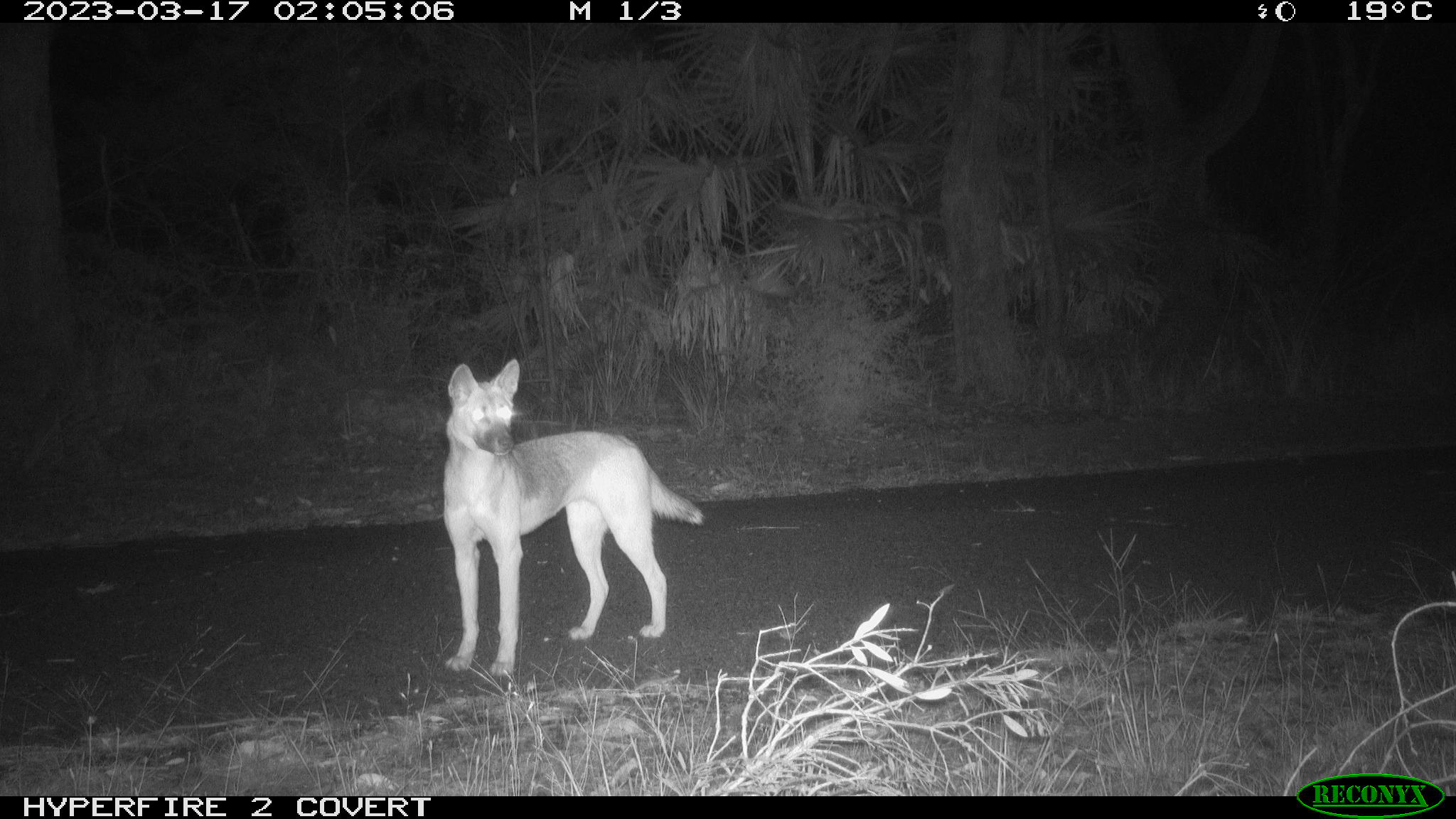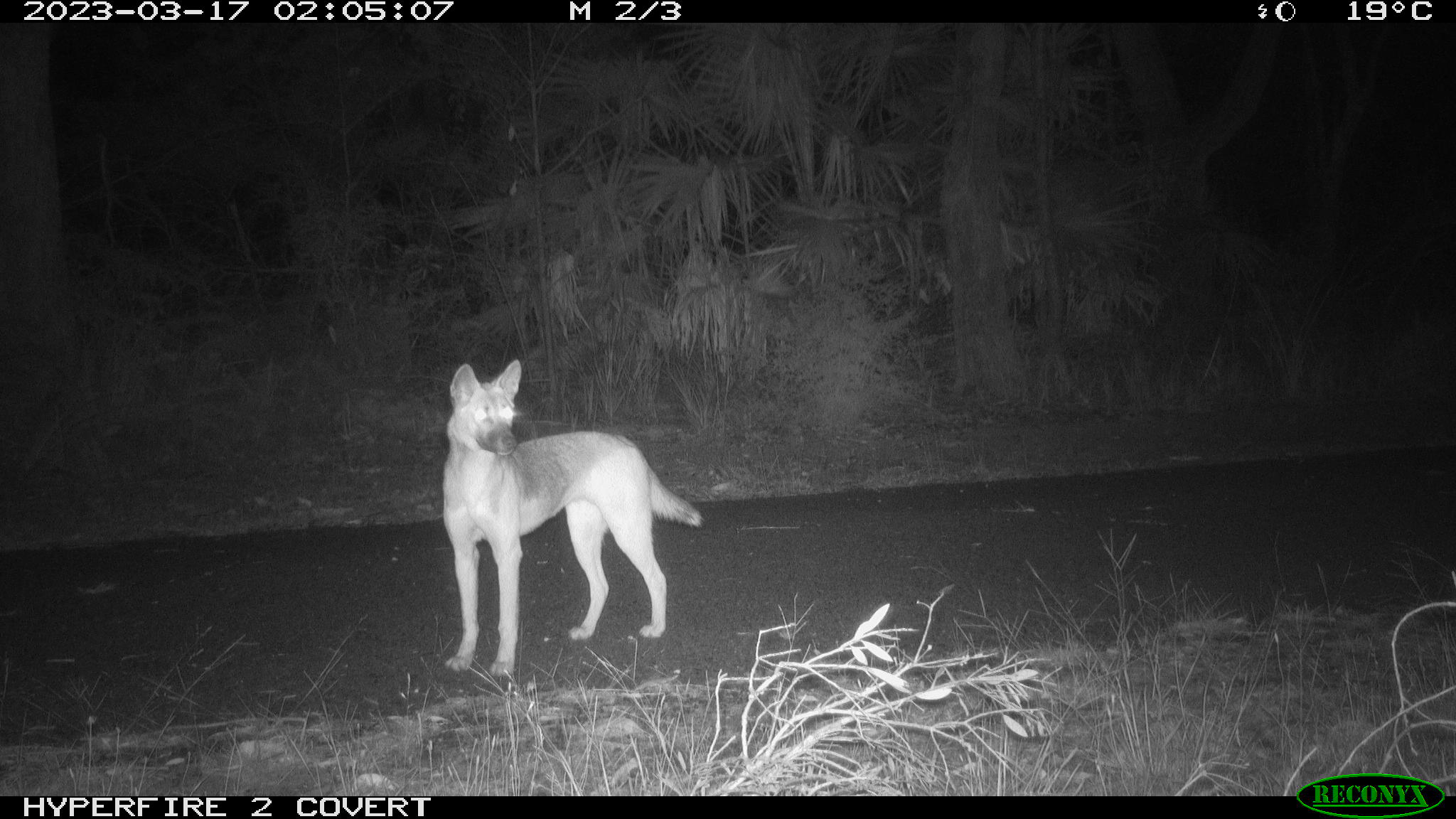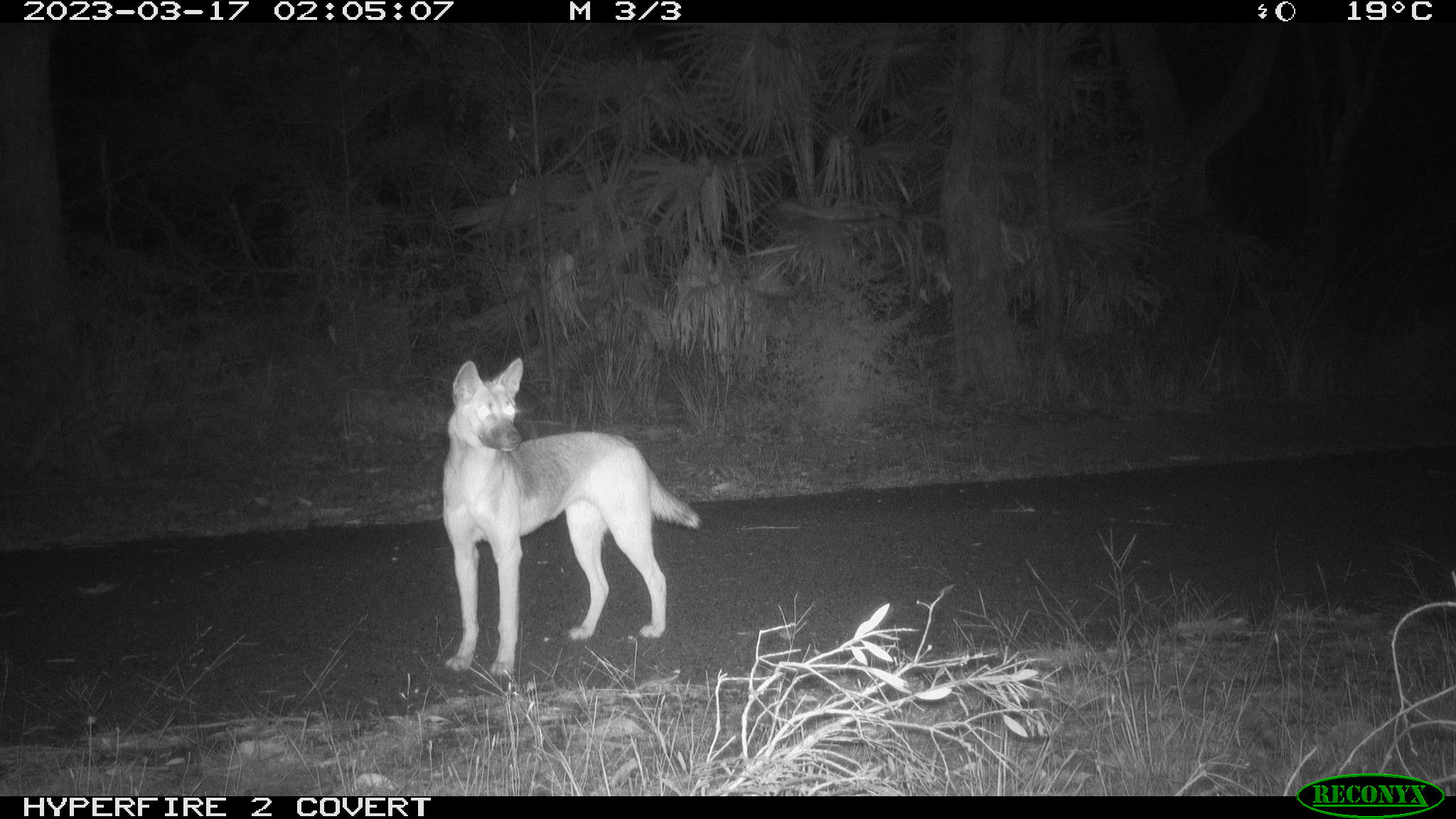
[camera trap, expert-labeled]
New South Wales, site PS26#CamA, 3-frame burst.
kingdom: Animalia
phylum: Chordata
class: Mammalia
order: Carnivora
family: Canidae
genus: Canis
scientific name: Canis familiaris dingo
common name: dingo